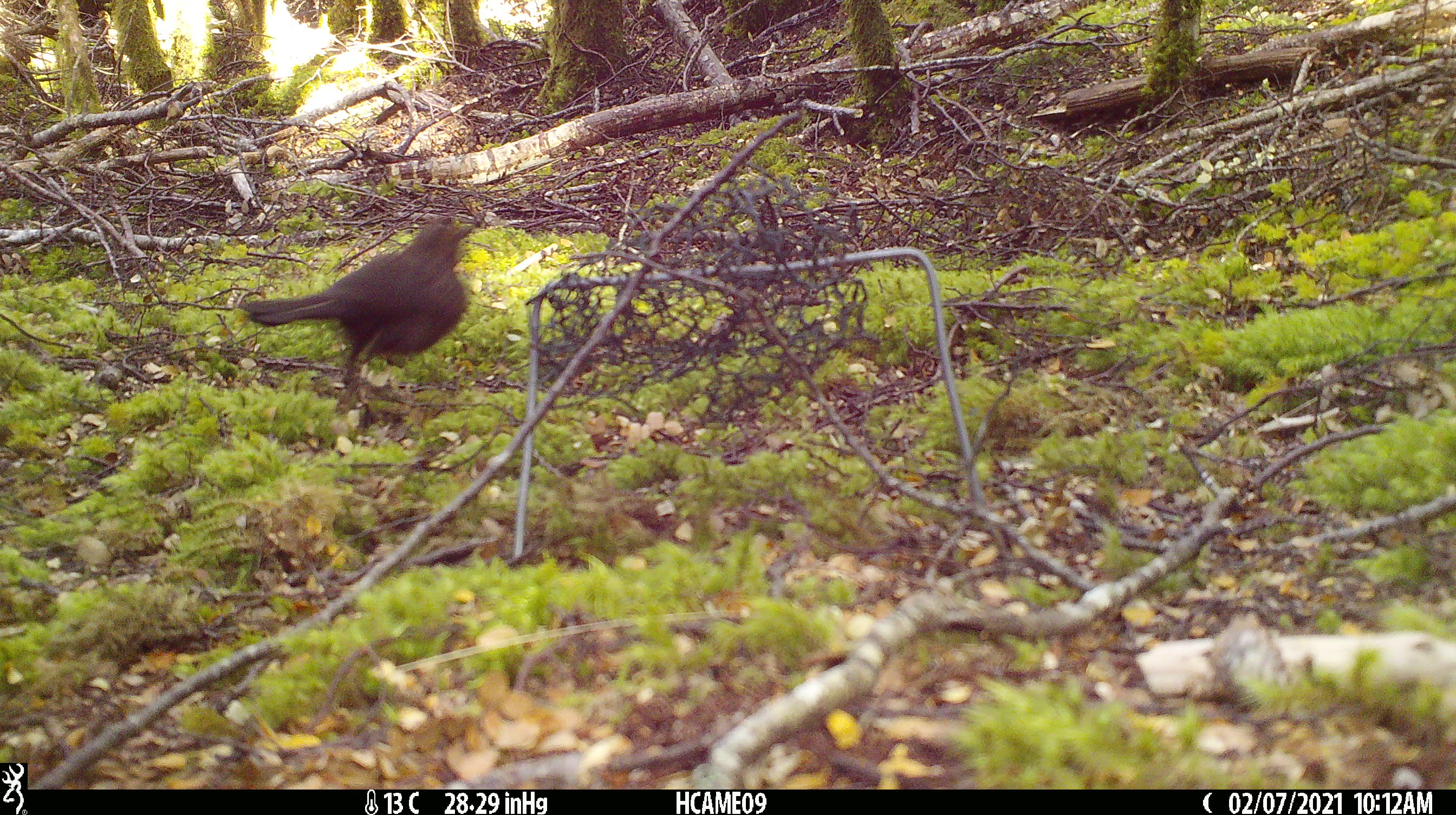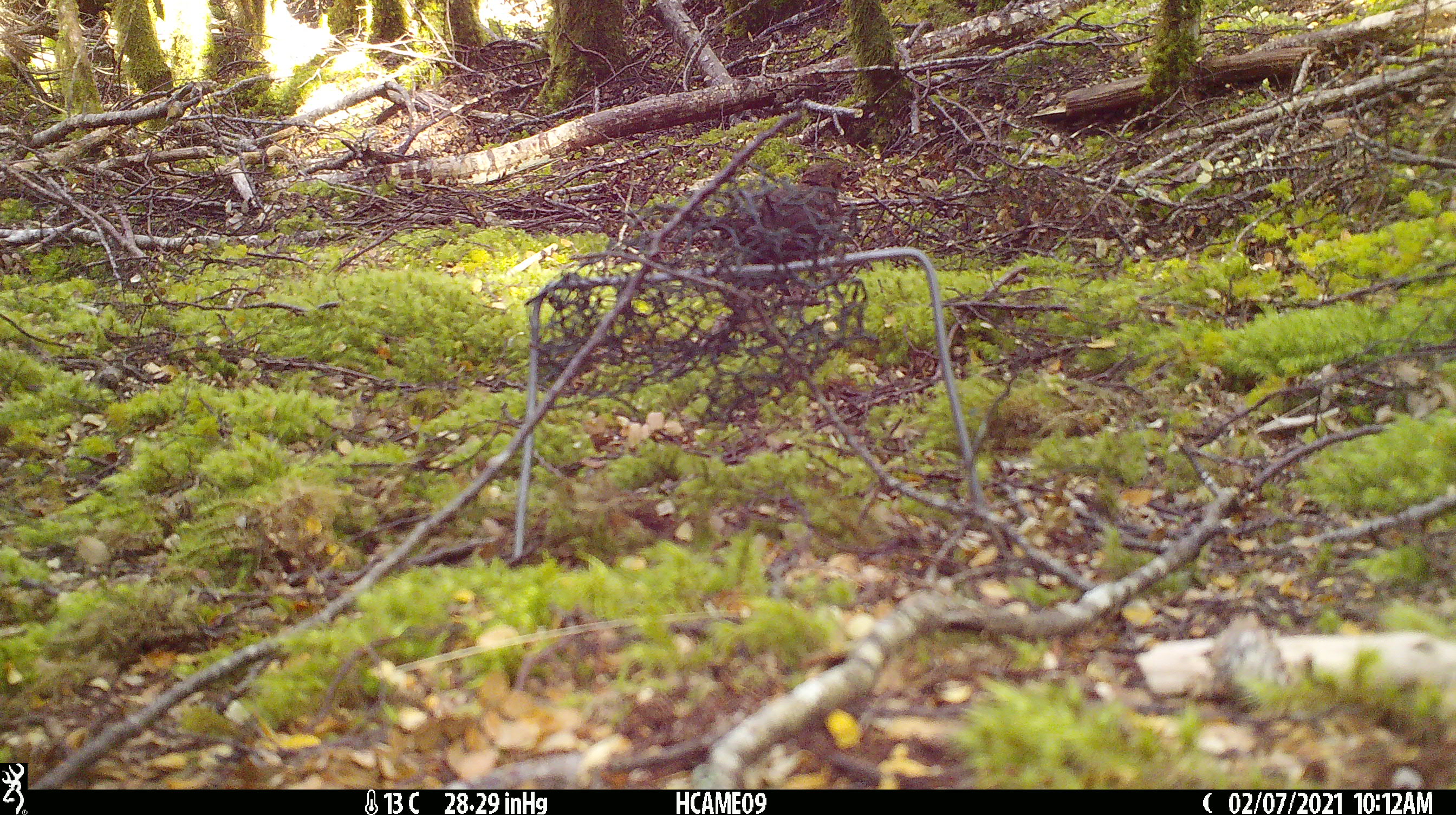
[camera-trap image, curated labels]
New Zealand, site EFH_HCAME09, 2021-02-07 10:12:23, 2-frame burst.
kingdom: Animalia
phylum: Chordata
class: Aves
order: Passeriformes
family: Turdidae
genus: Turdus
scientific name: Turdus merula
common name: eurasian blackbird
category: blackbird